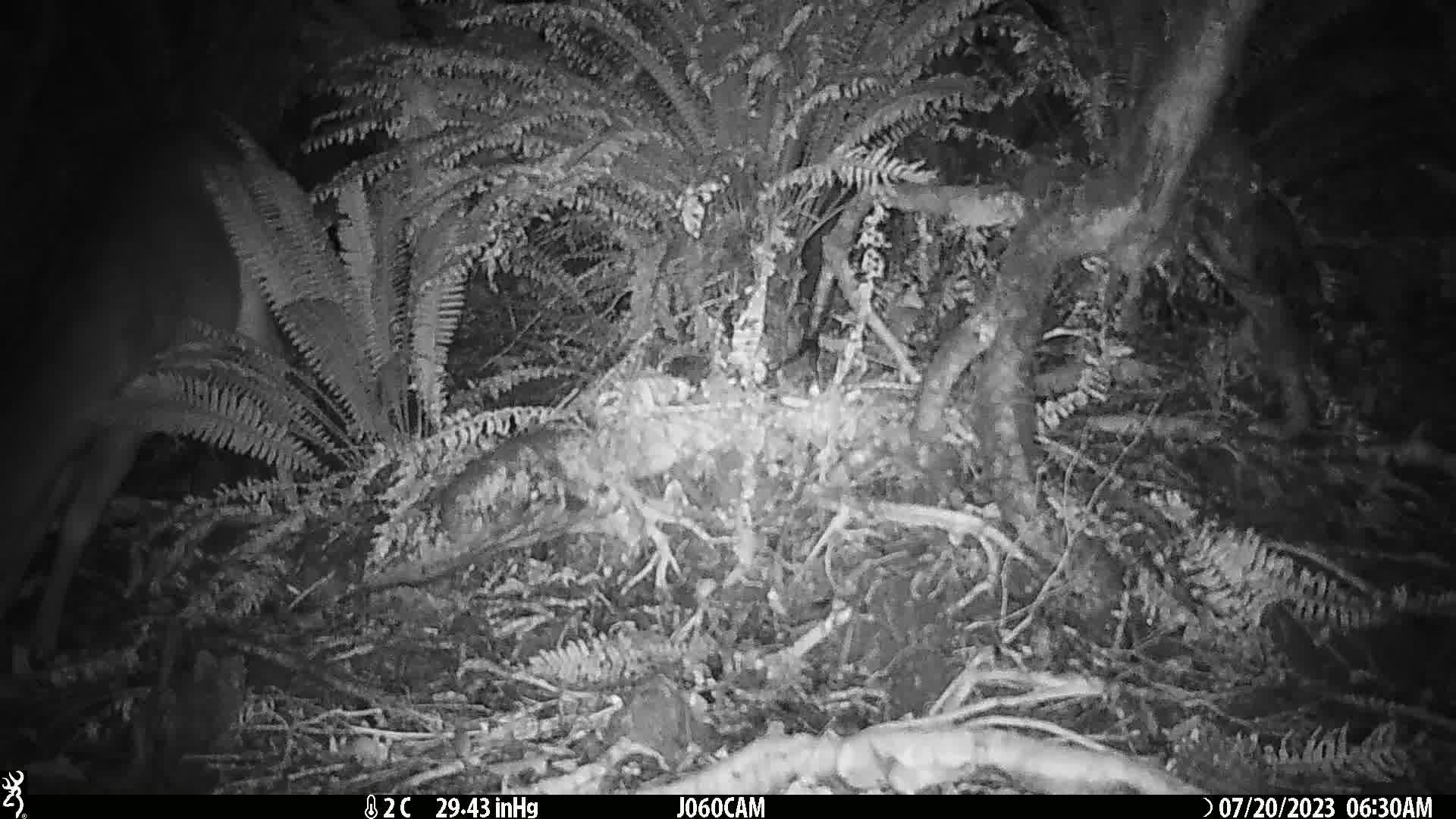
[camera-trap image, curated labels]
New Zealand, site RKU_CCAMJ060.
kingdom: Animalia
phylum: Chordata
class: Mammalia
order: Artiodactyla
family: Cervidae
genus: Odocoileus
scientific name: Odocoileus virginianus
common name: white-tailed deer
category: white tailed deer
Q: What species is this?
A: White tailed deer (white-tailed deer) (Odocoileus virginianus).